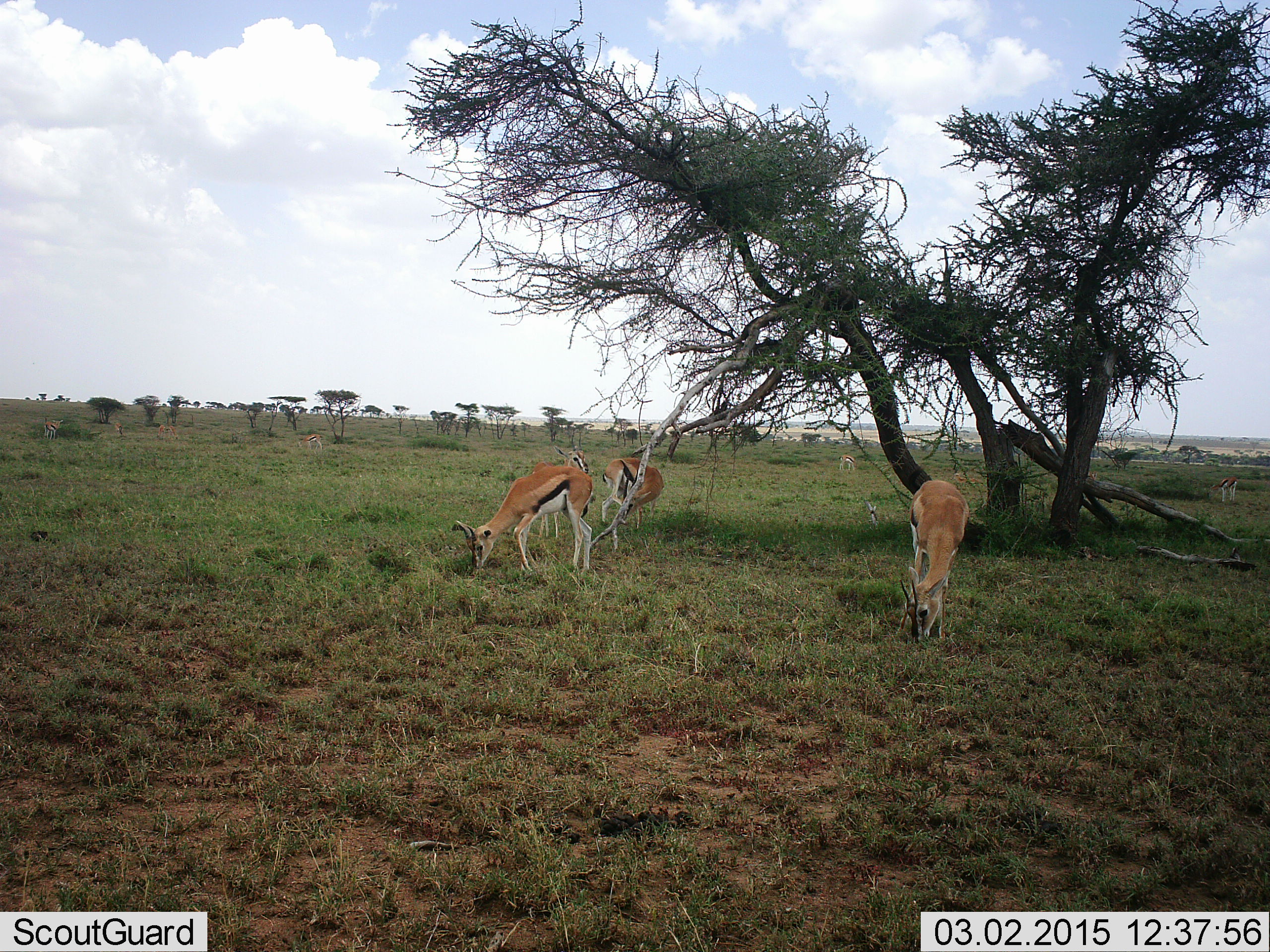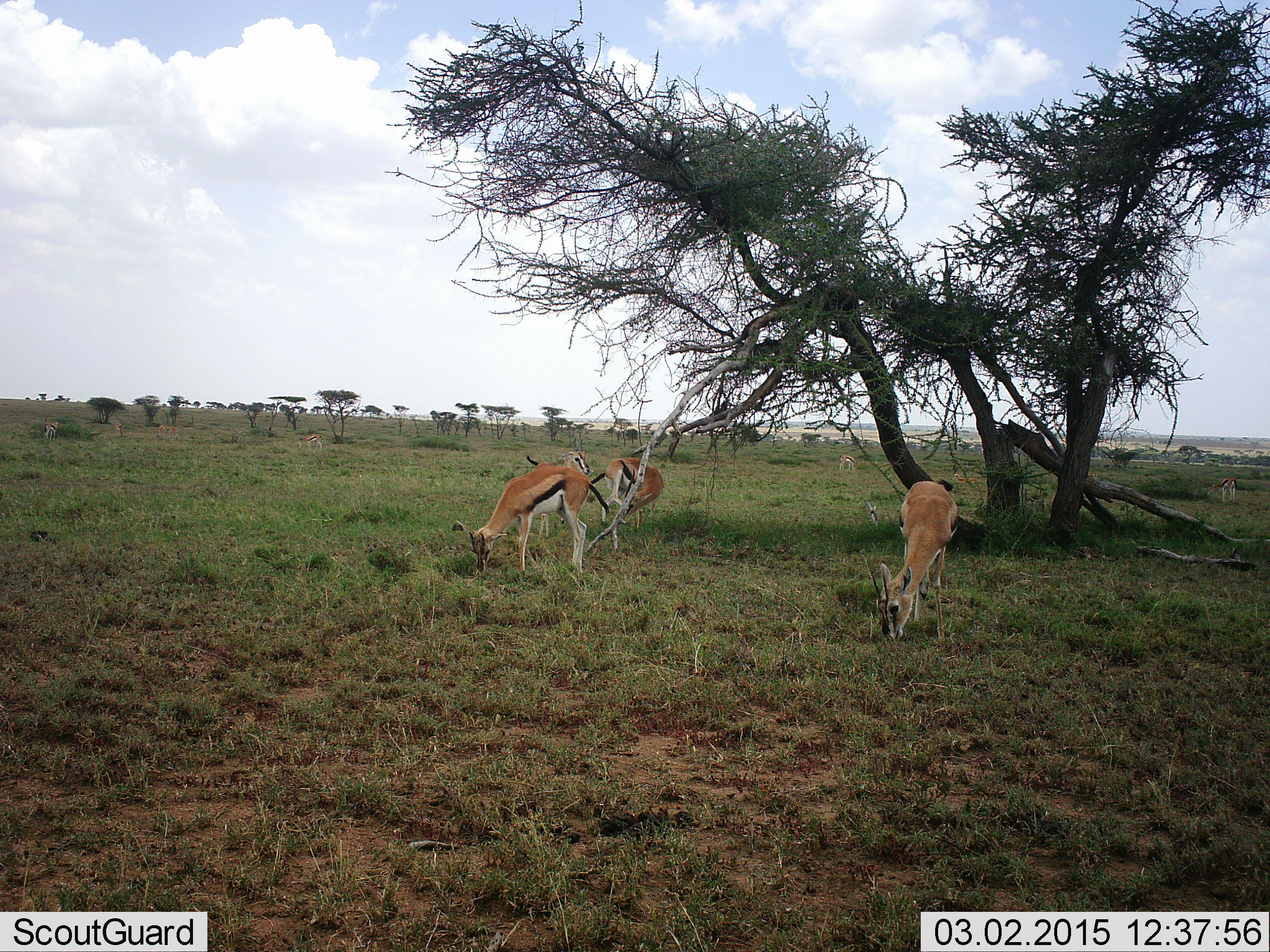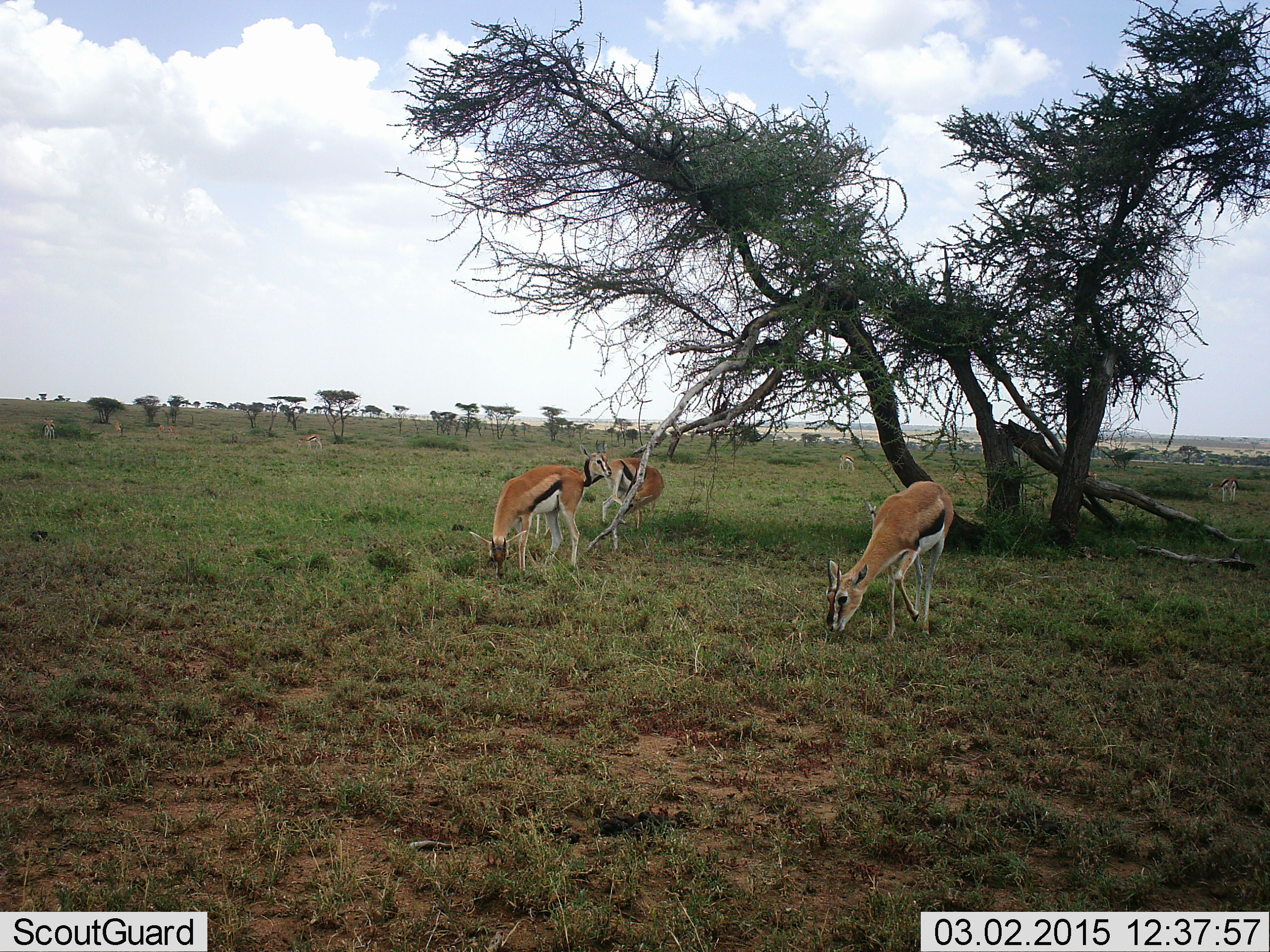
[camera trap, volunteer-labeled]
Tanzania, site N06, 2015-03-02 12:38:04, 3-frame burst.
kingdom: Animalia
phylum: Chordata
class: Mammalia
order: Artiodactyla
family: Bovidae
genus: Eudorcas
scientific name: Eudorcas thomsonii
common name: thomson's gazelle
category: gazellethomsons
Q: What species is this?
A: Gazellethomsons (thomson's gazelle) (Eudorcas thomsonii).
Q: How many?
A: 7.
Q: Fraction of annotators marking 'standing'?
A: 30%.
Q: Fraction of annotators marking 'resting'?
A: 10%.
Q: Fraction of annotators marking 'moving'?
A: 10%.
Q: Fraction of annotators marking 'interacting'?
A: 0%.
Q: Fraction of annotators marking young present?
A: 0%.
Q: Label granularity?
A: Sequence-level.